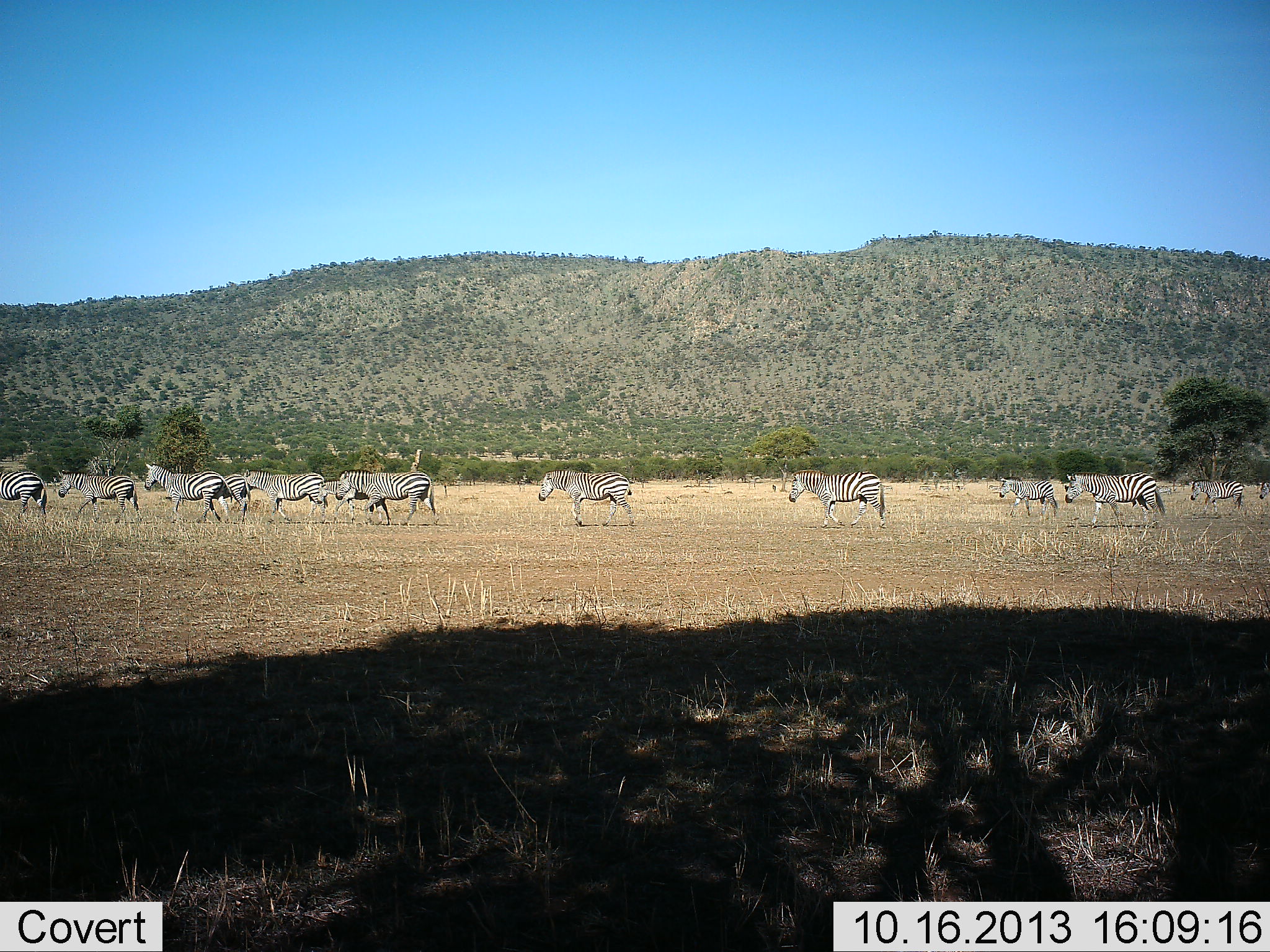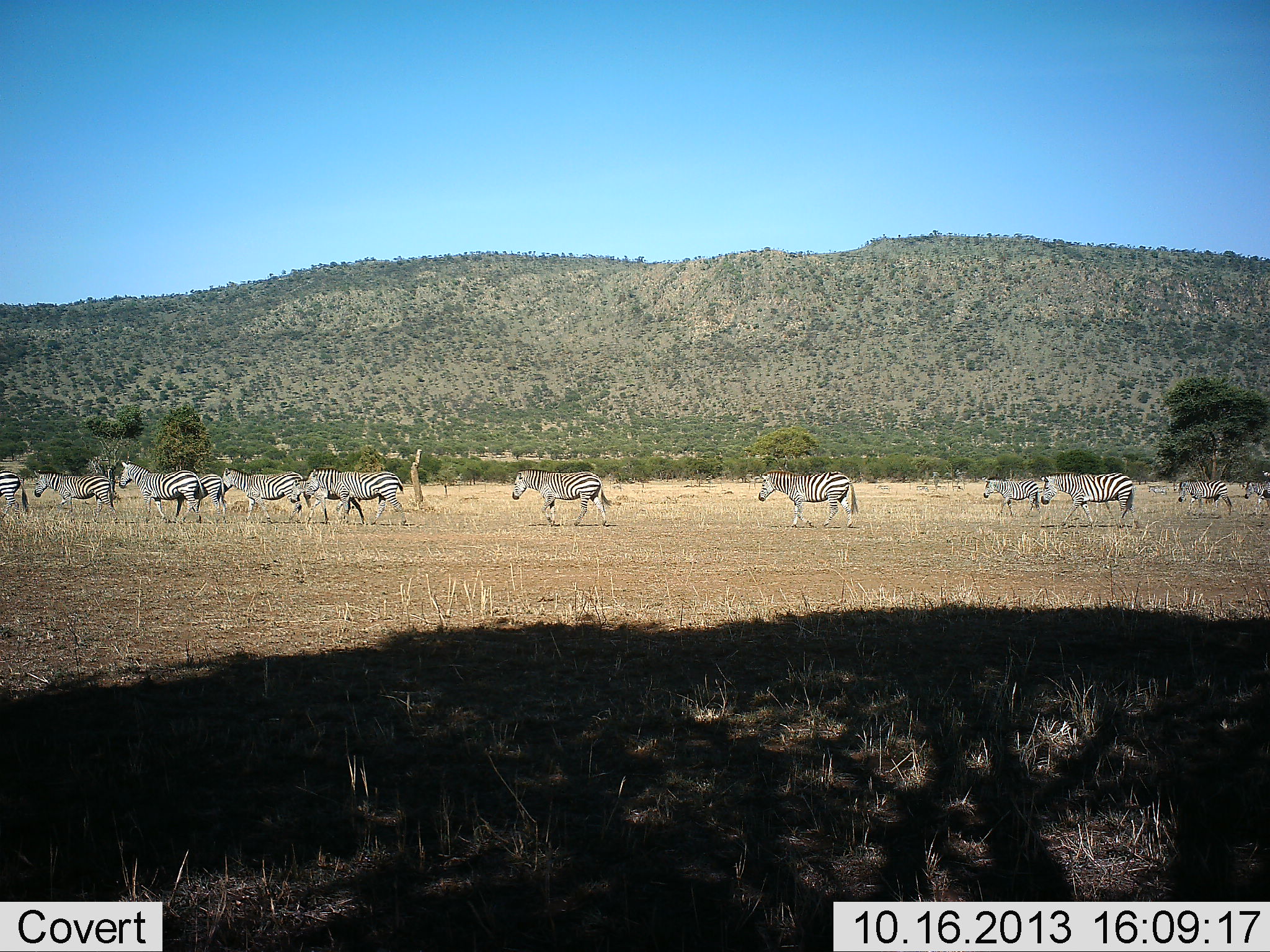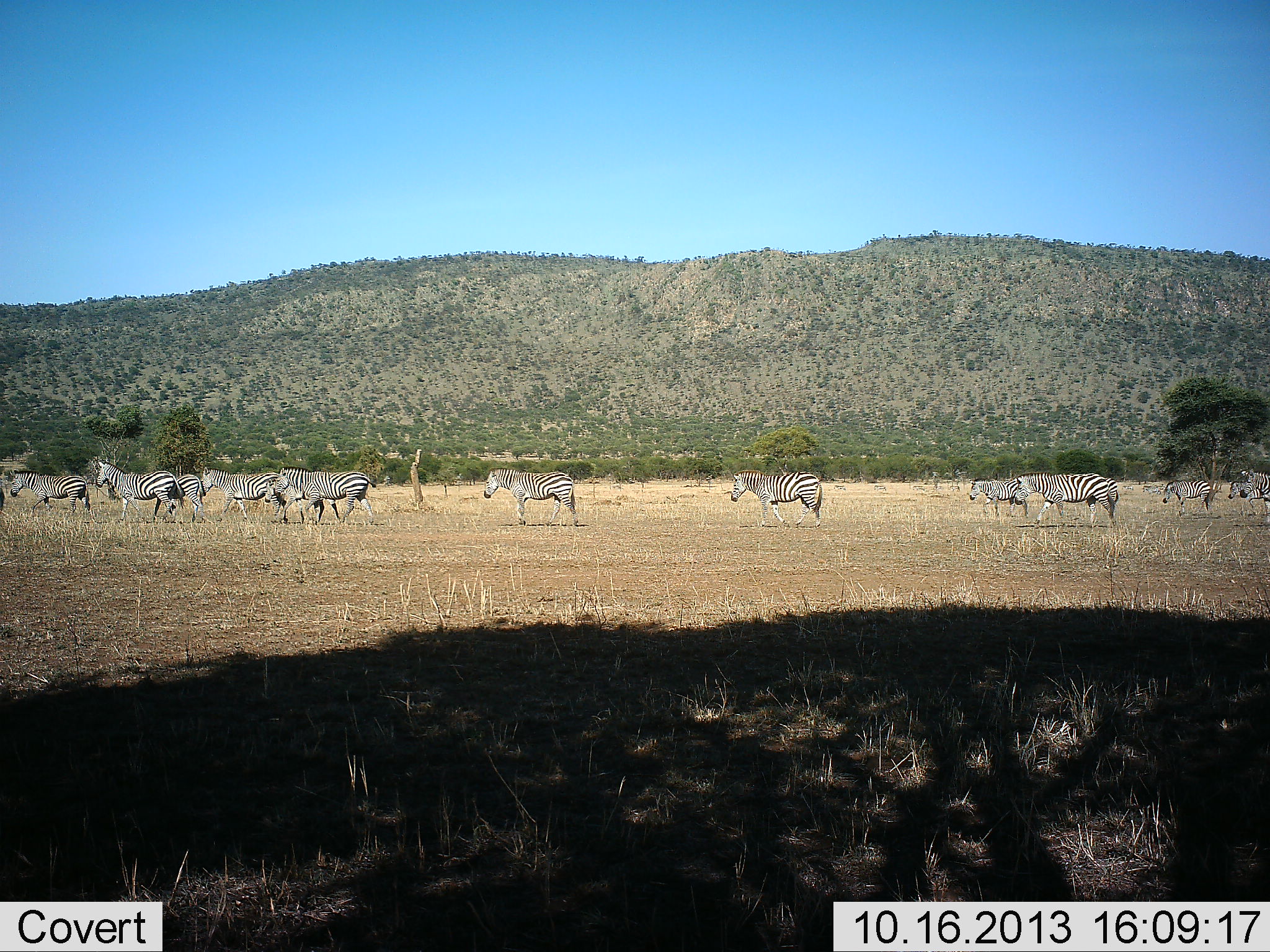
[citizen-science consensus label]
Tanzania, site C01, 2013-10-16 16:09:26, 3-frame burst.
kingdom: Animalia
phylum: Chordata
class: Mammalia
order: Perissodactyla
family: Equidae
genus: Equus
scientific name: Equus quagga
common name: plains zebra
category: zebra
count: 11-50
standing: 10%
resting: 0%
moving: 90%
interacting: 0%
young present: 0%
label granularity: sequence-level